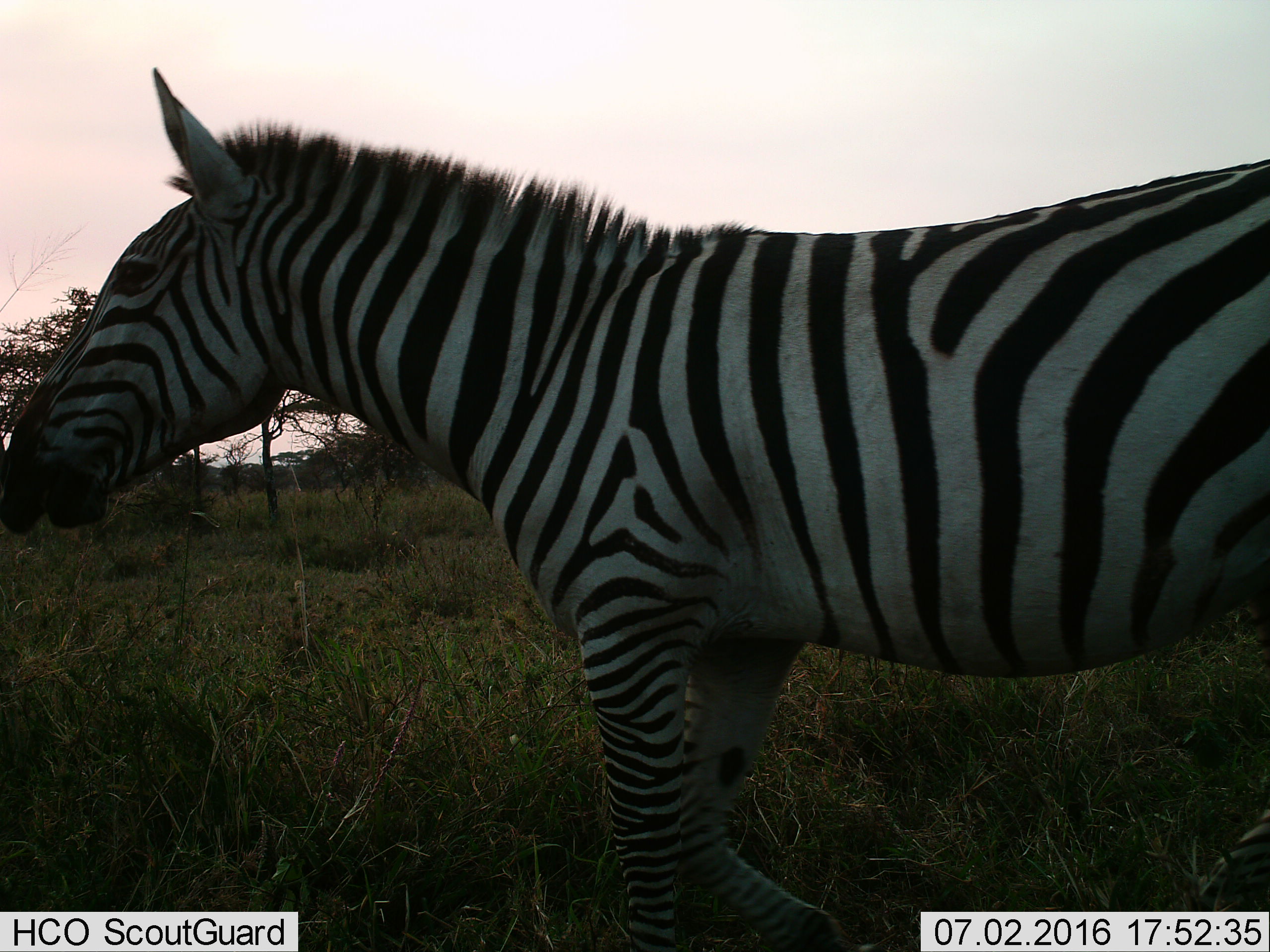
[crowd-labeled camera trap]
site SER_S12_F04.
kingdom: Animalia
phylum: Chordata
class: Mammalia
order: Perissodactyla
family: Equidae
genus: Equus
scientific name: Equus quagga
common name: plains zebra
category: zebraplains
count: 1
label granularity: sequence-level